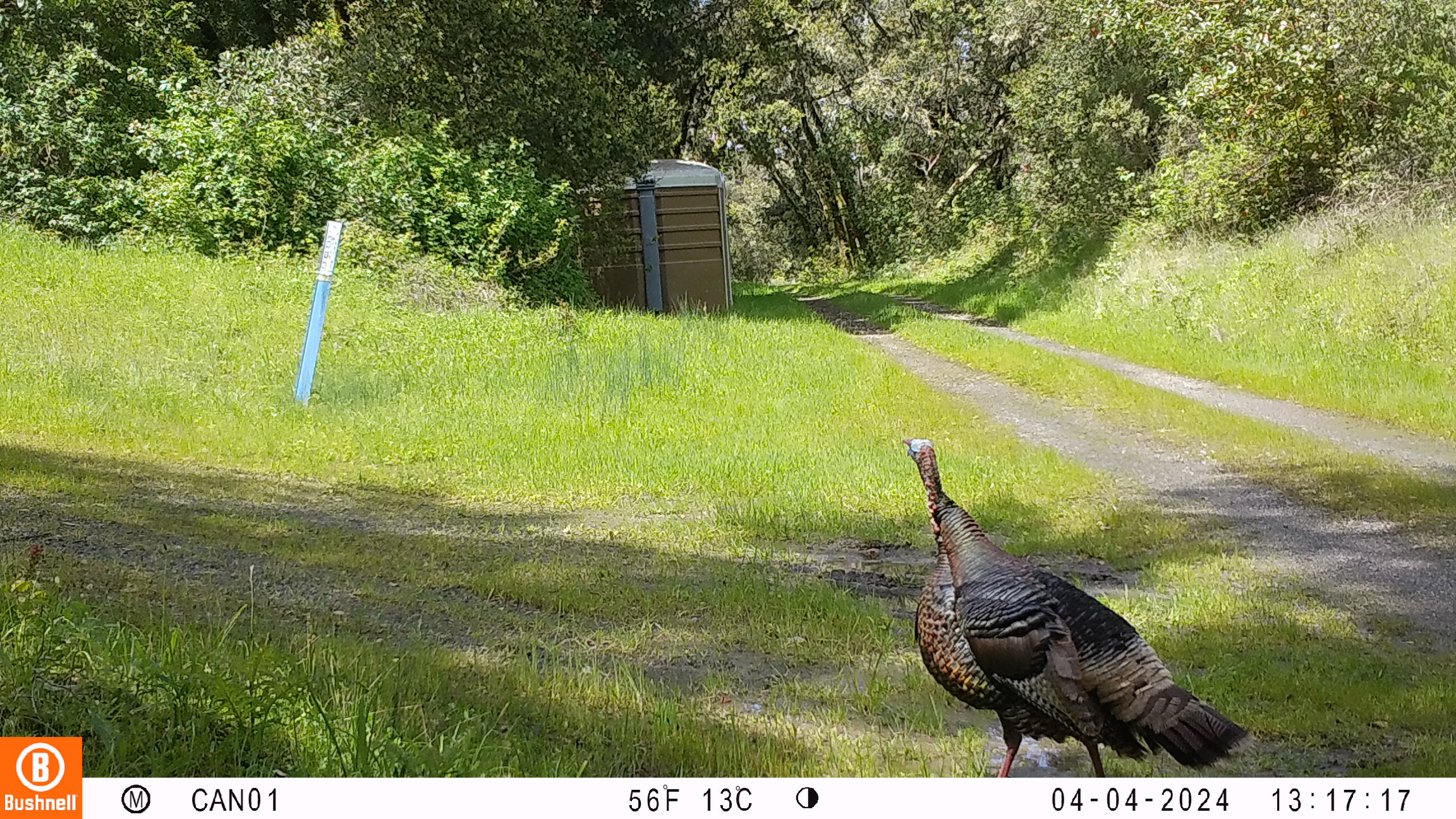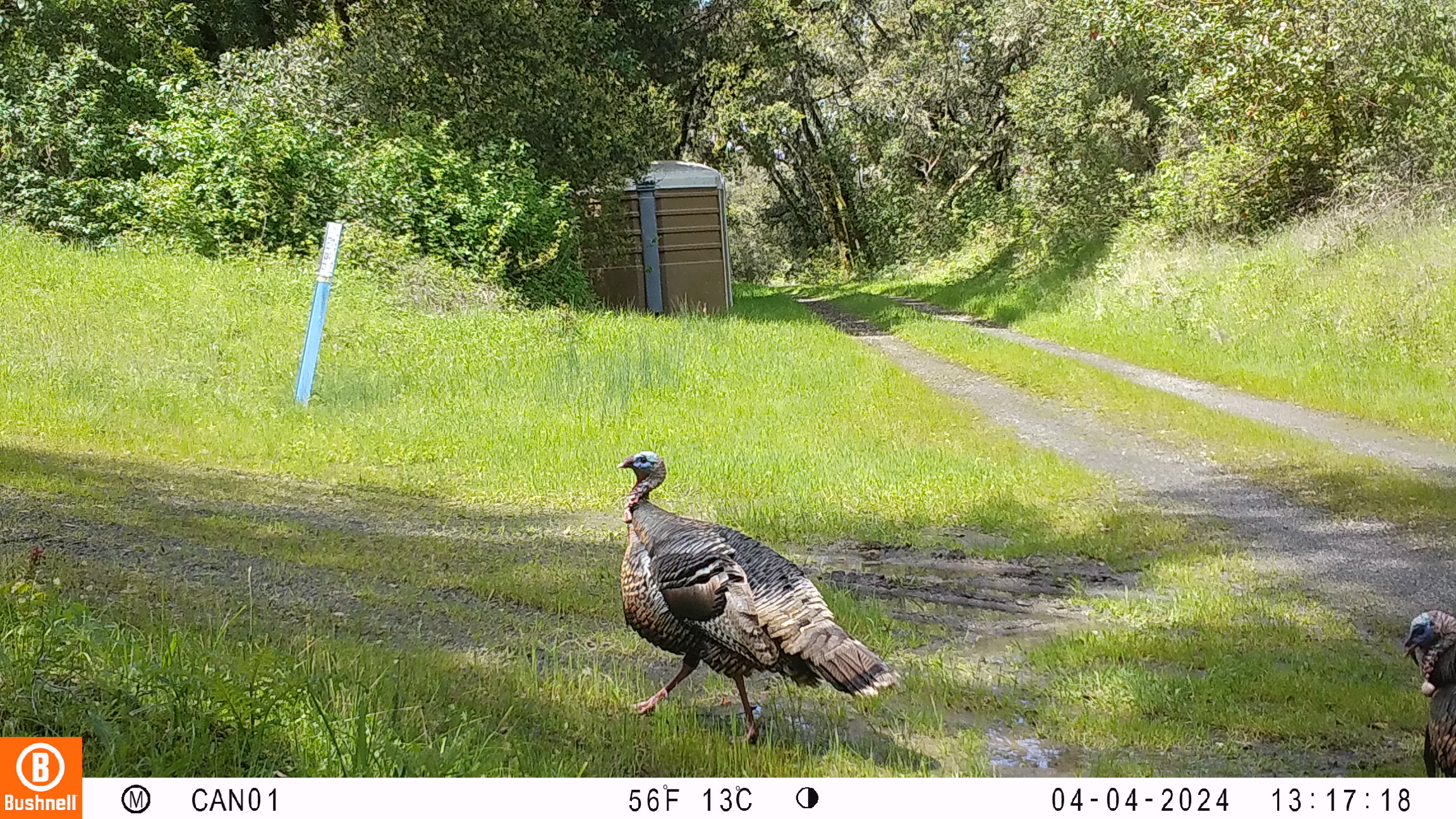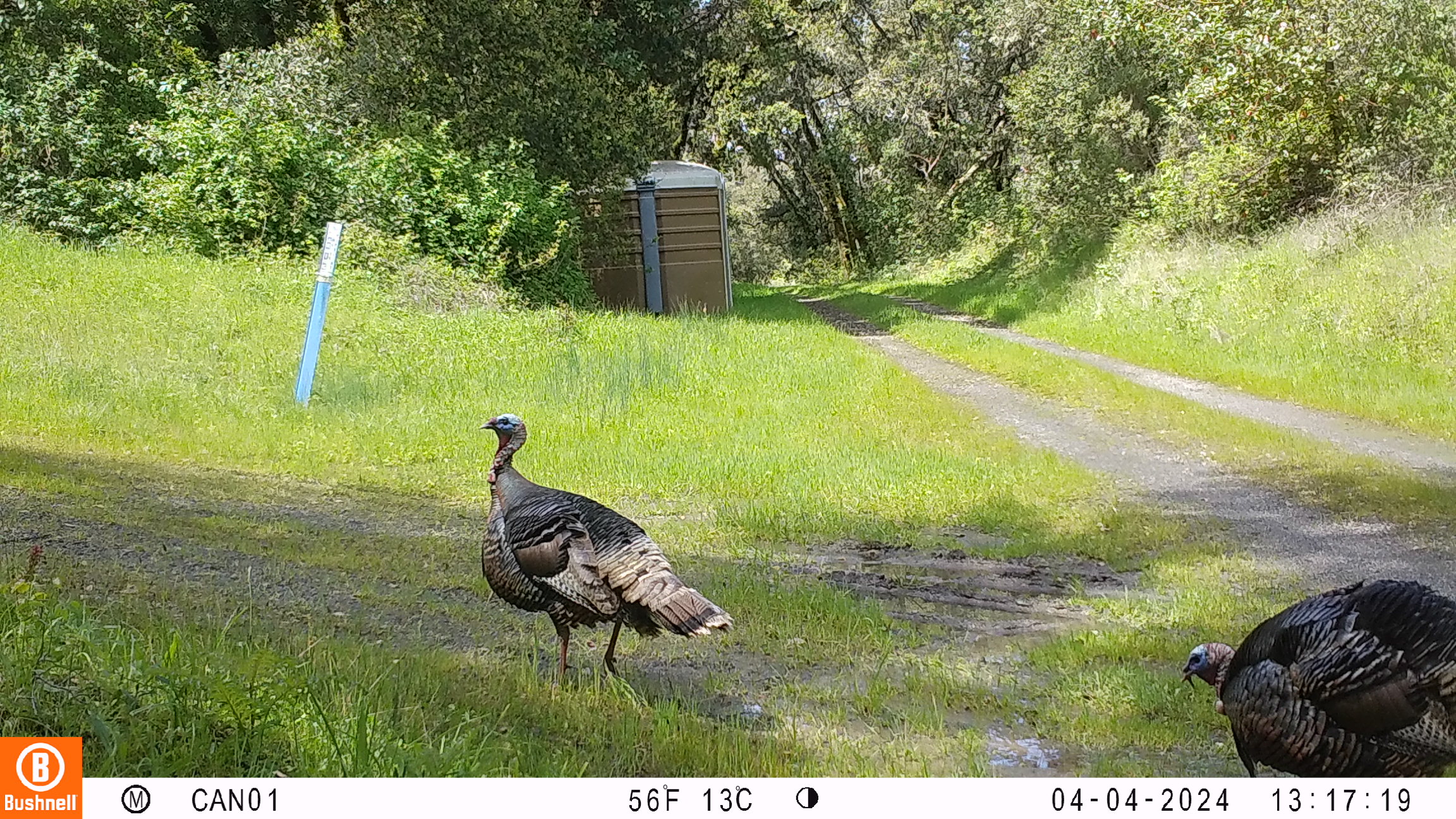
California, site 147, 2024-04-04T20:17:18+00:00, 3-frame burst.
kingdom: Animalia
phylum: Chordata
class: Aves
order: Galliformes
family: Phasianidae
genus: Meleagris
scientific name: Meleagris gallopavo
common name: turkey